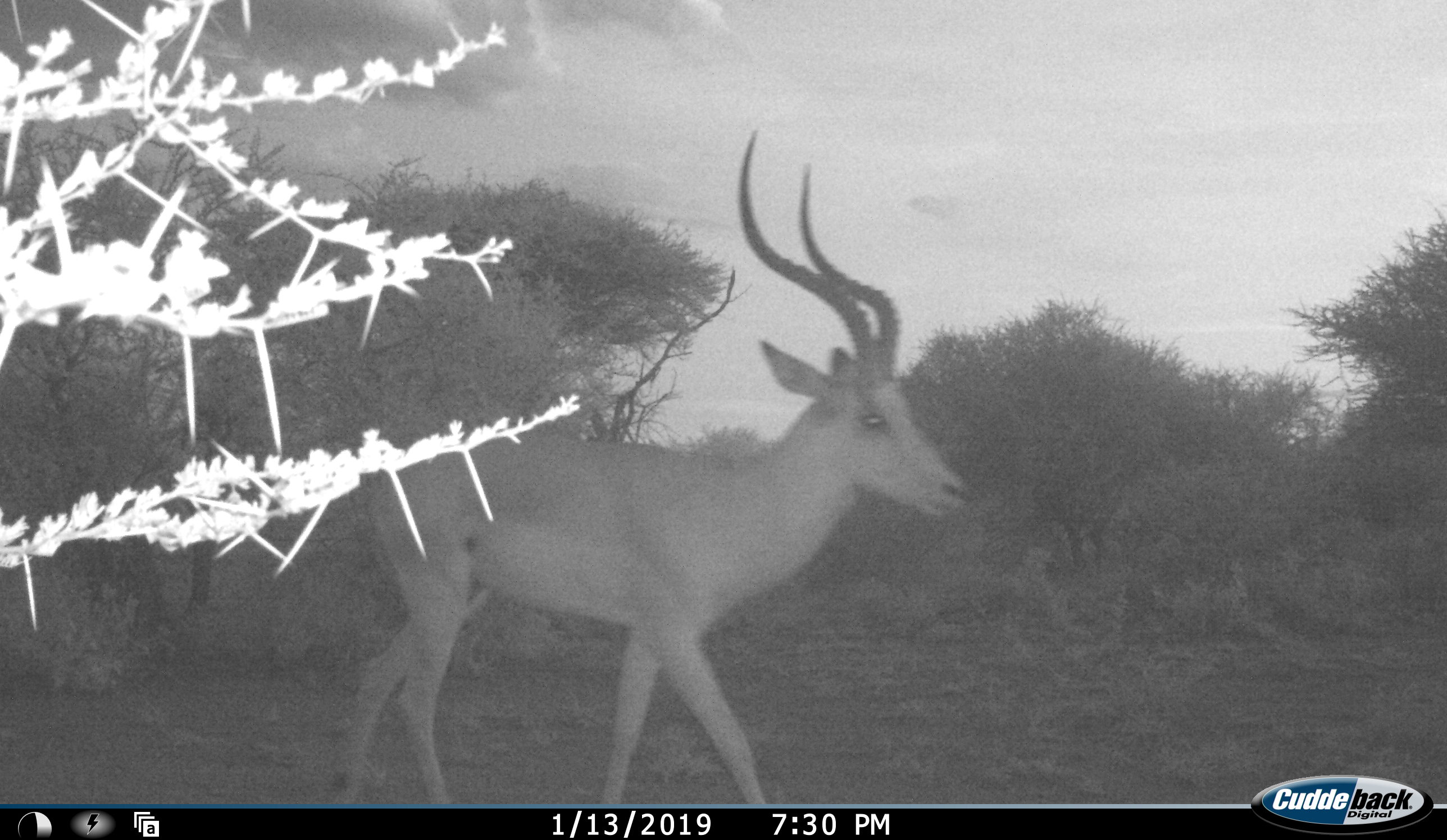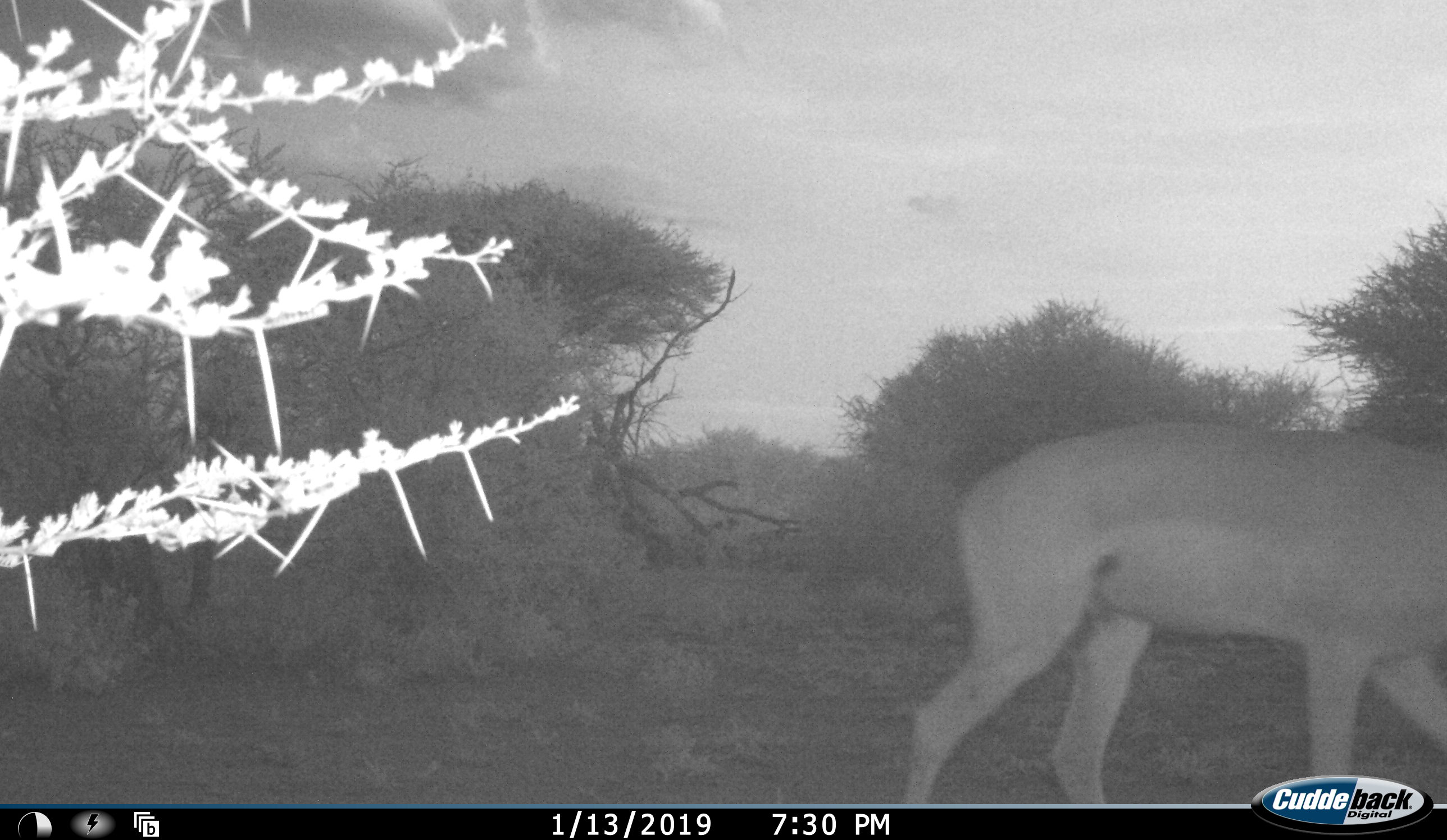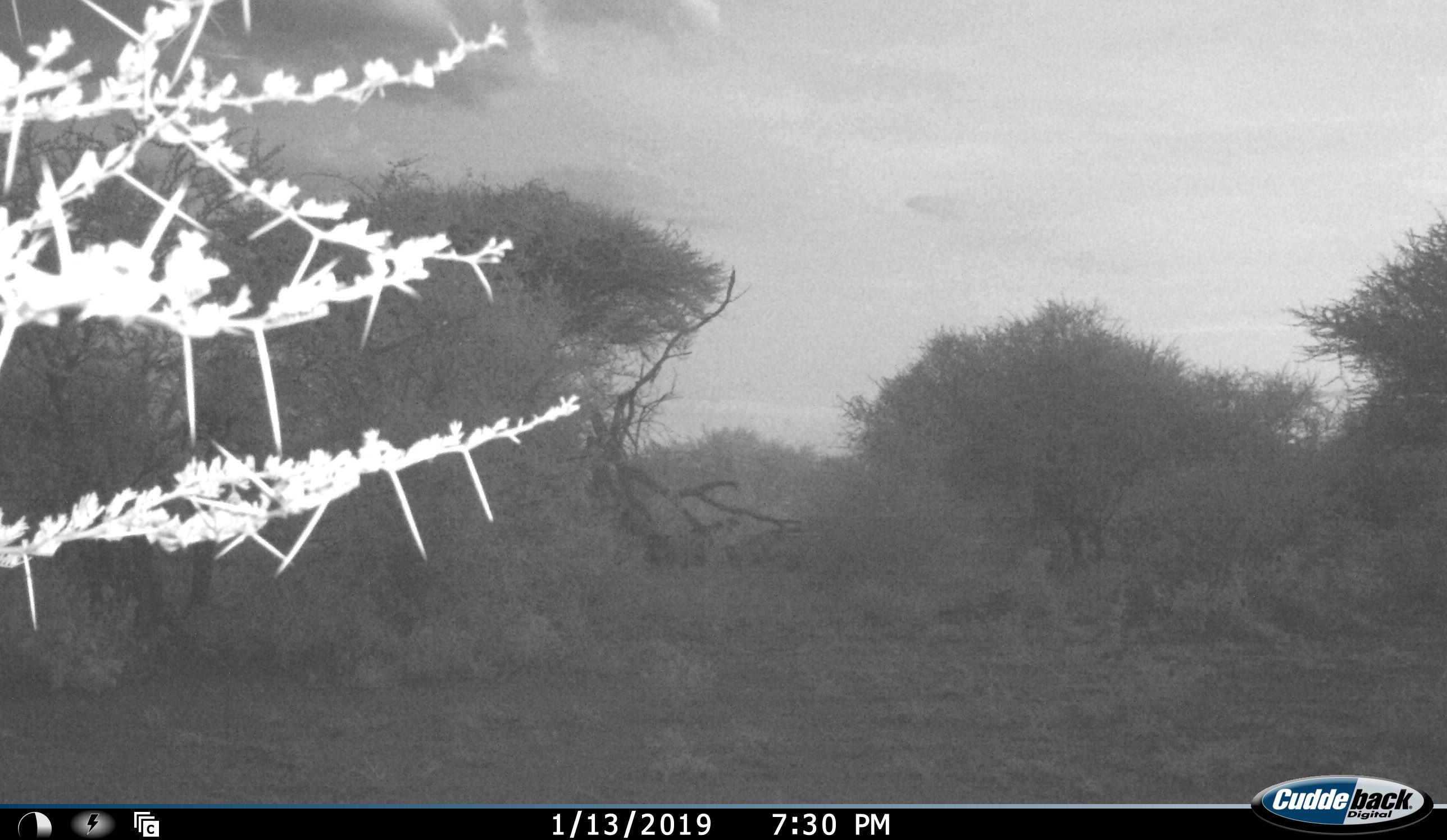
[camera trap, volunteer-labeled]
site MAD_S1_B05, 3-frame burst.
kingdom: Animalia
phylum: Chordata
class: Mammalia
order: Artiodactyla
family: Bovidae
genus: Aepyceros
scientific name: Aepyceros melampus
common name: impala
Impala (Aepyceros melampus), count 1. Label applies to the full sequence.